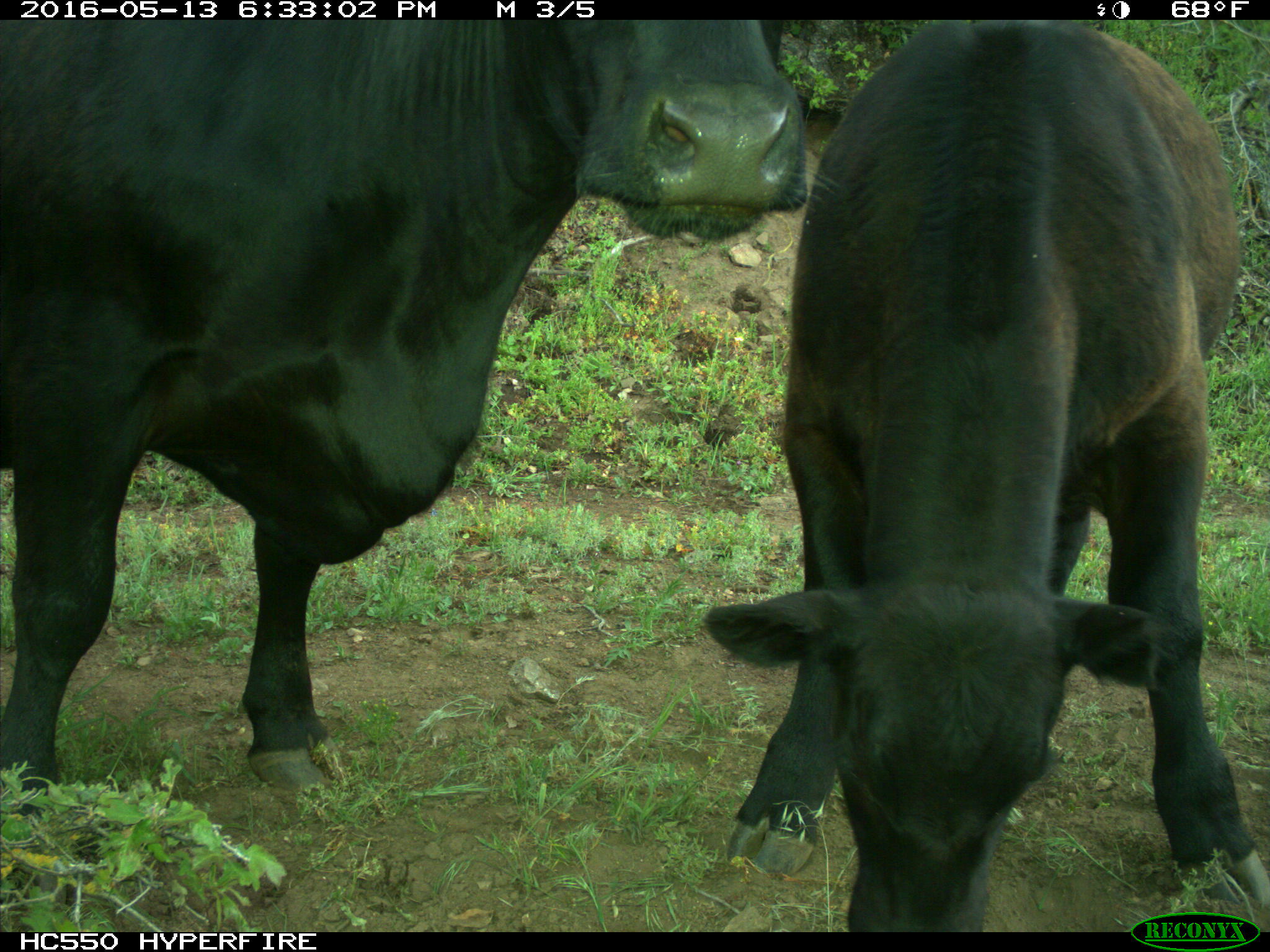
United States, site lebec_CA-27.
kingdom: Animalia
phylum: Chordata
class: Mammalia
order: Artiodactyla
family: Bovidae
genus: Bos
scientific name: Bos taurus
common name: domestic cow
Bos taurus (domestic cow).